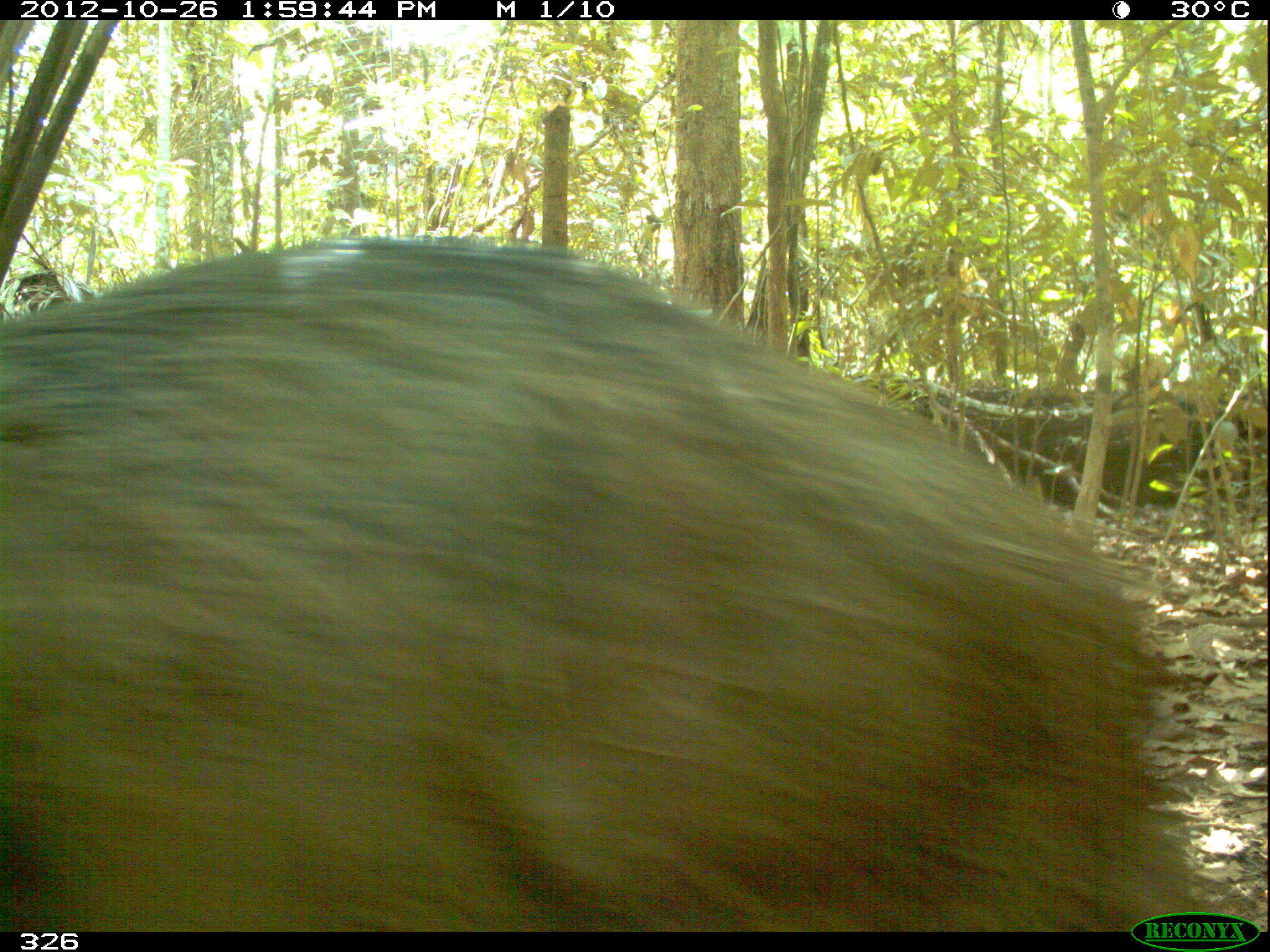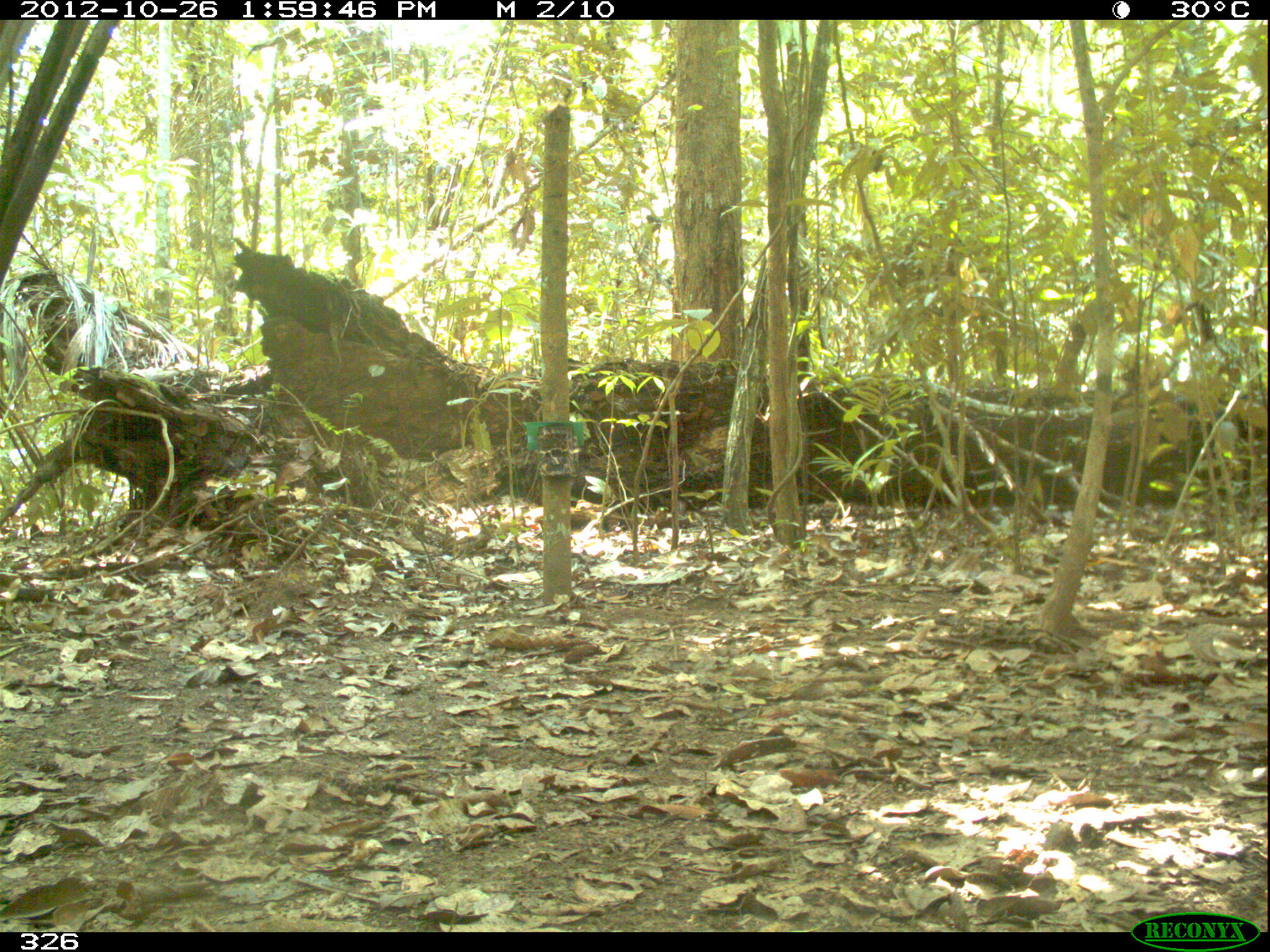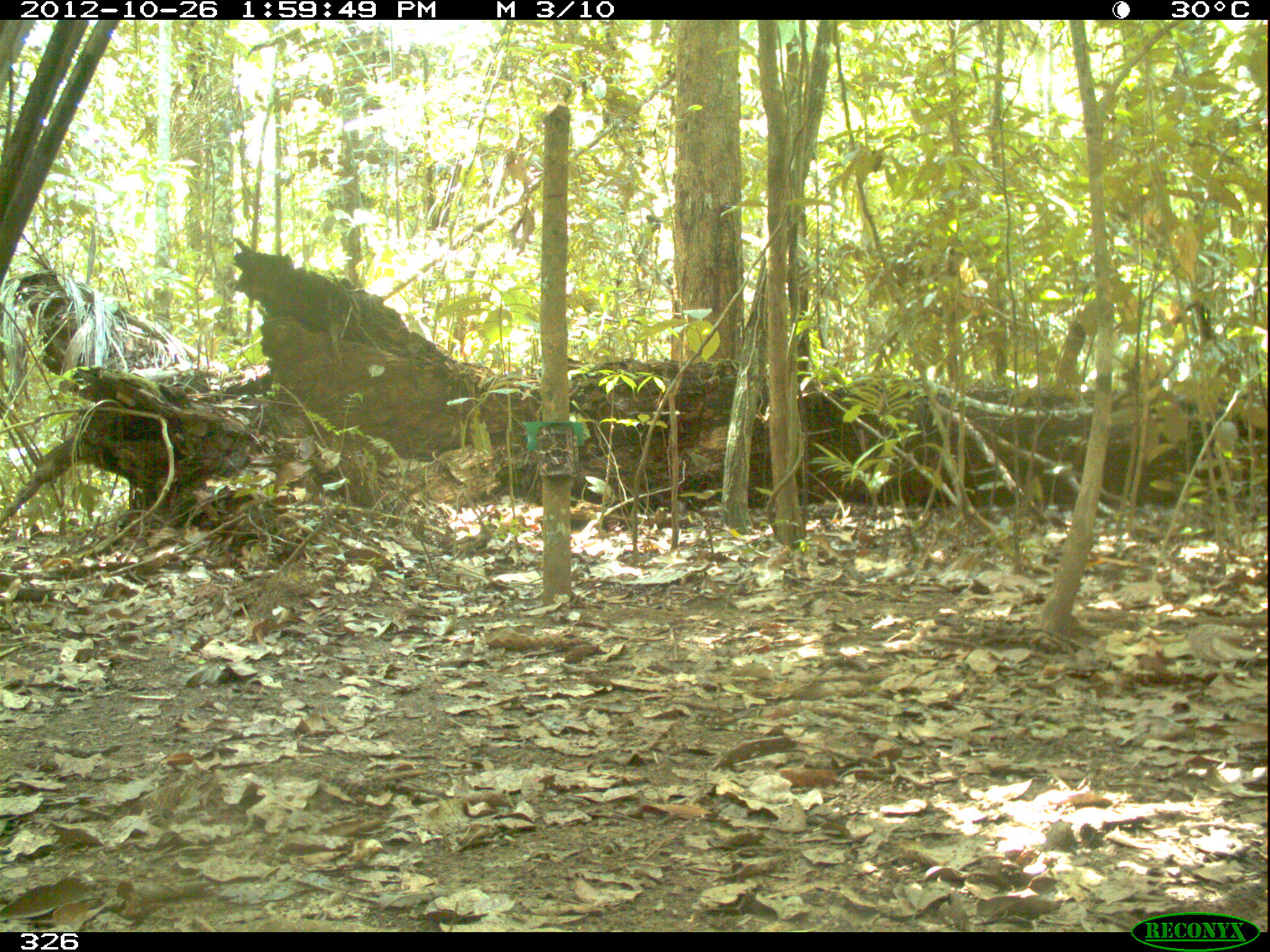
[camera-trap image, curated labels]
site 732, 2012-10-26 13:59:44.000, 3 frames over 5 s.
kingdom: Animalia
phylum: Chordata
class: Mammalia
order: Artiodactyla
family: Tayassuidae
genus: Tayassu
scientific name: Tayassu pecari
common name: white-lipped peccary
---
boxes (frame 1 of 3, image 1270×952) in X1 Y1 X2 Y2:
tayassu pecari: 0 238 1210 933